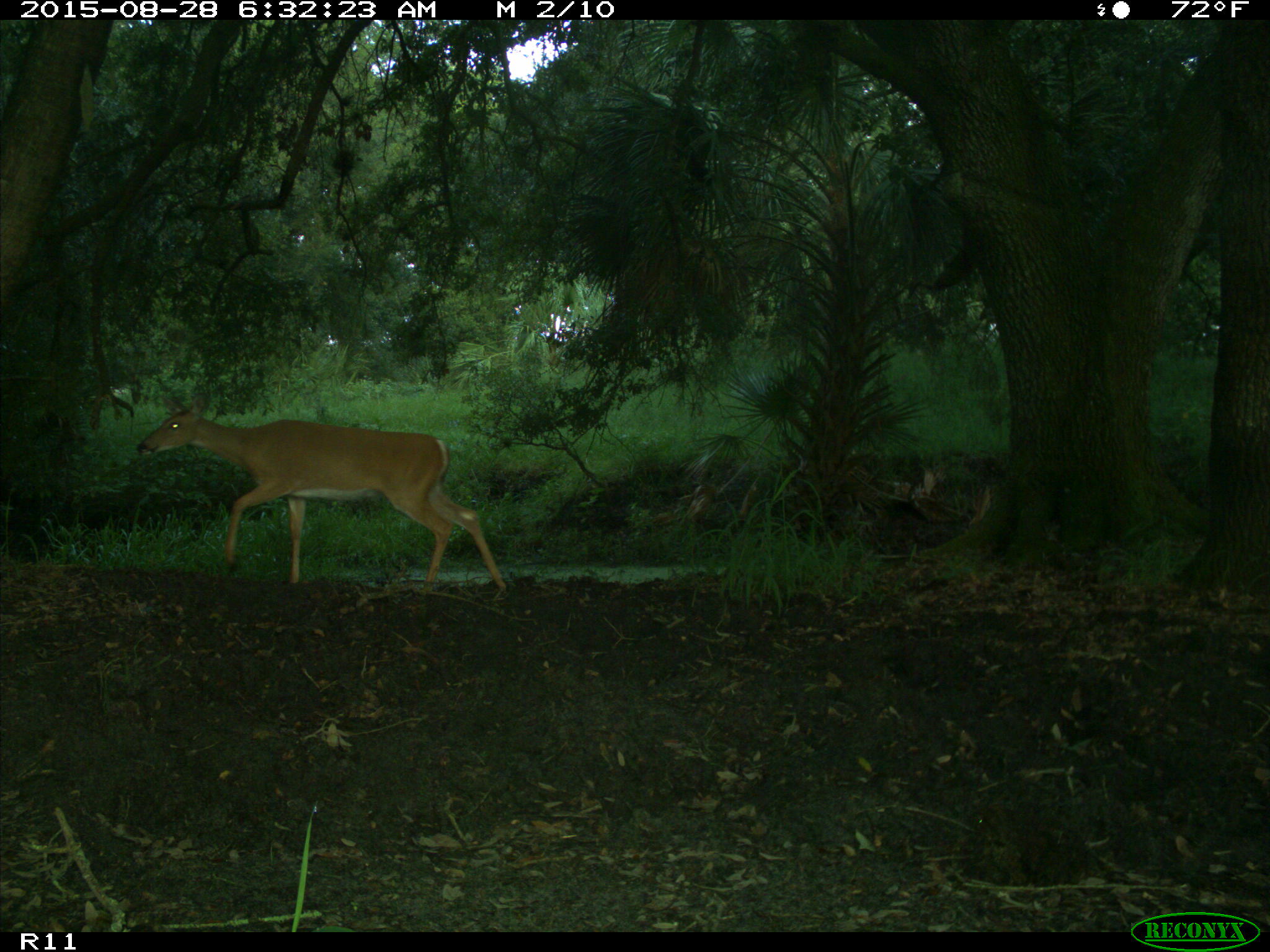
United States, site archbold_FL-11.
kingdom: Animalia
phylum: Chordata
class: Mammalia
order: Artiodactyla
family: Cervidae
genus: Odocoileus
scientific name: Odocoileus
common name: deer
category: unidentified deer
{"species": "unidentified deer (deer) (Odocoileus)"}